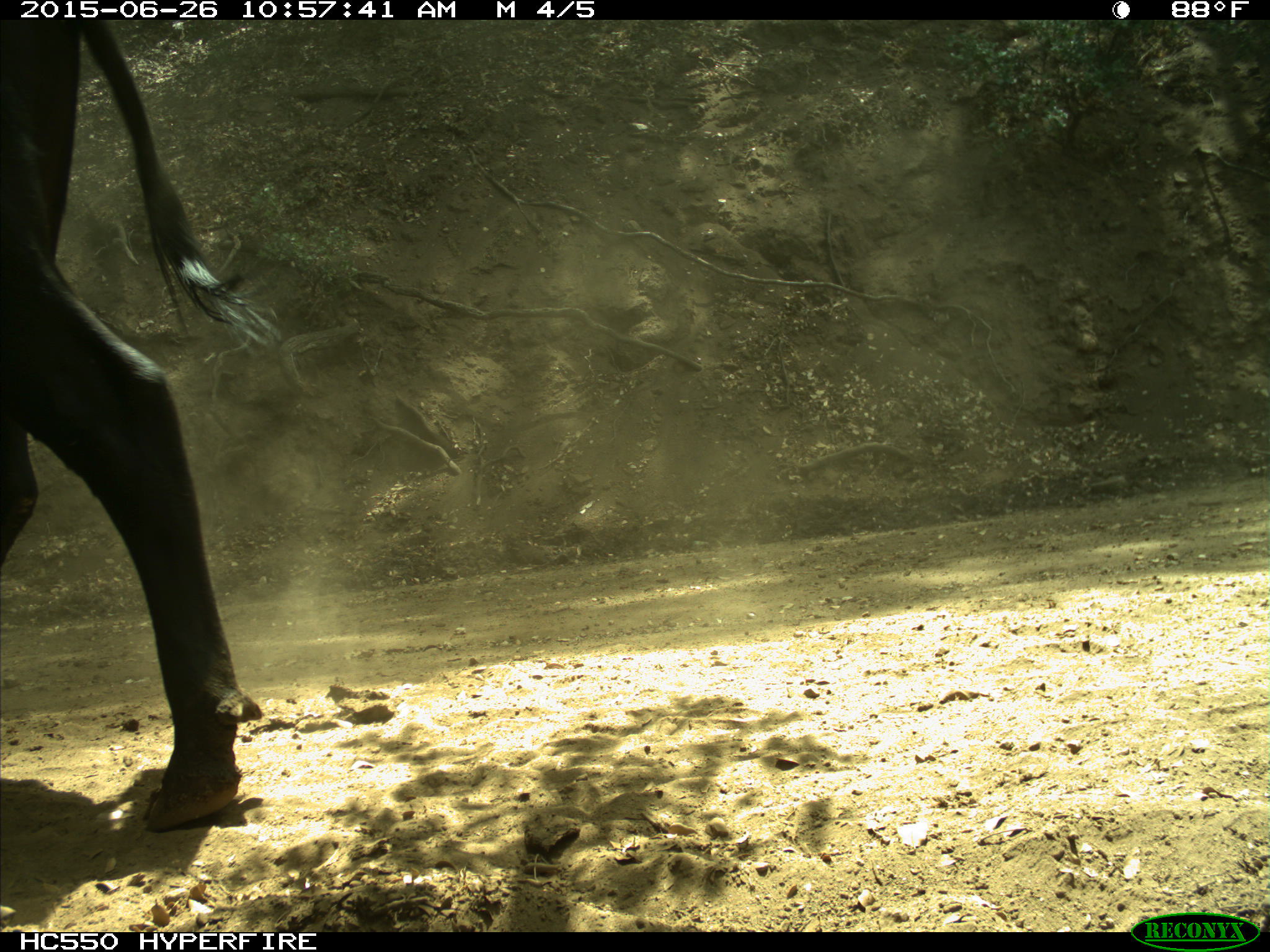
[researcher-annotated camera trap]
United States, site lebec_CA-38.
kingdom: Animalia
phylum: Chordata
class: Mammalia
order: Artiodactyla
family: Bovidae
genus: Bos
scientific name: Bos taurus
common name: domestic cow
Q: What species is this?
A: Bos taurus (domestic cow).